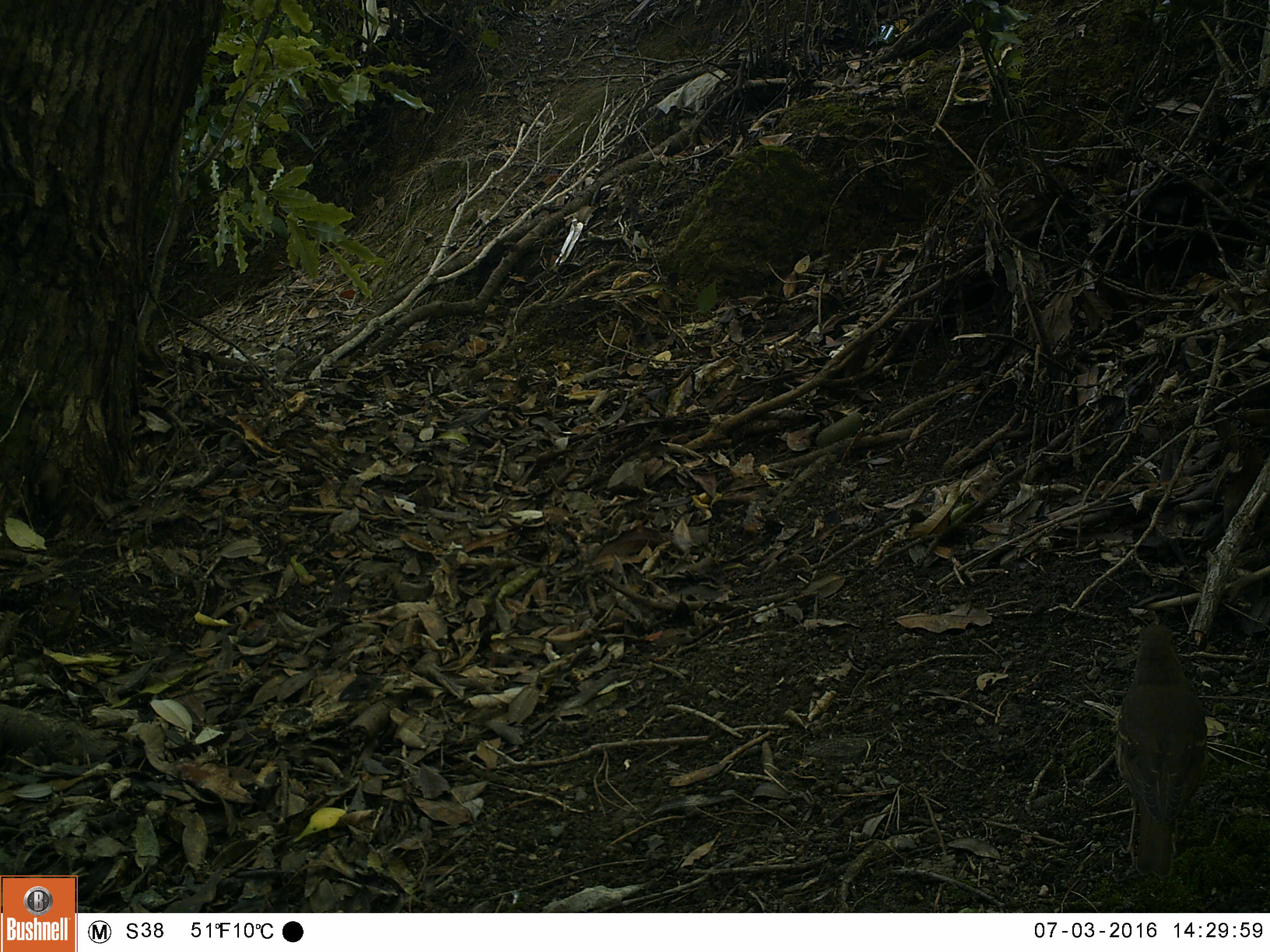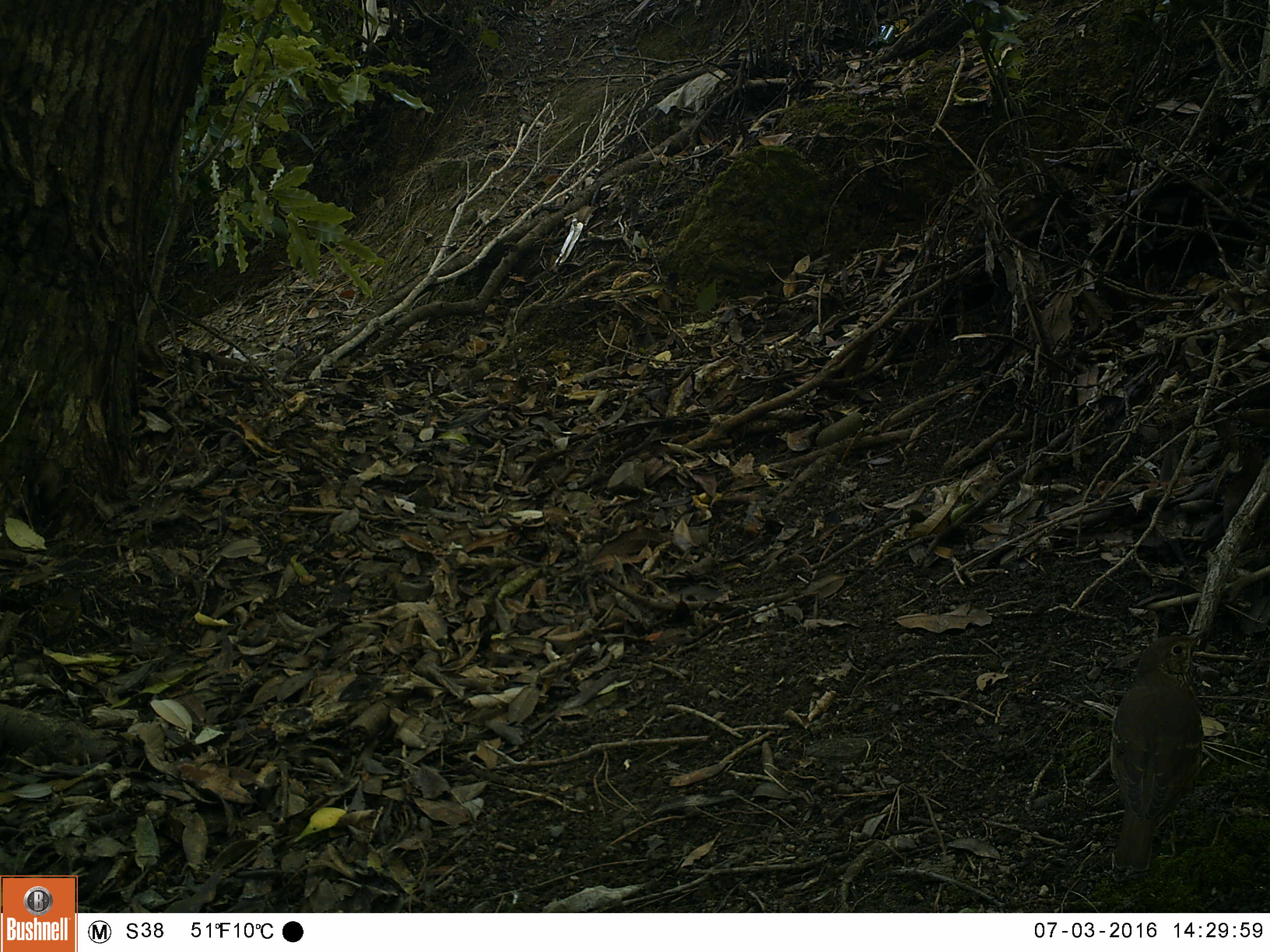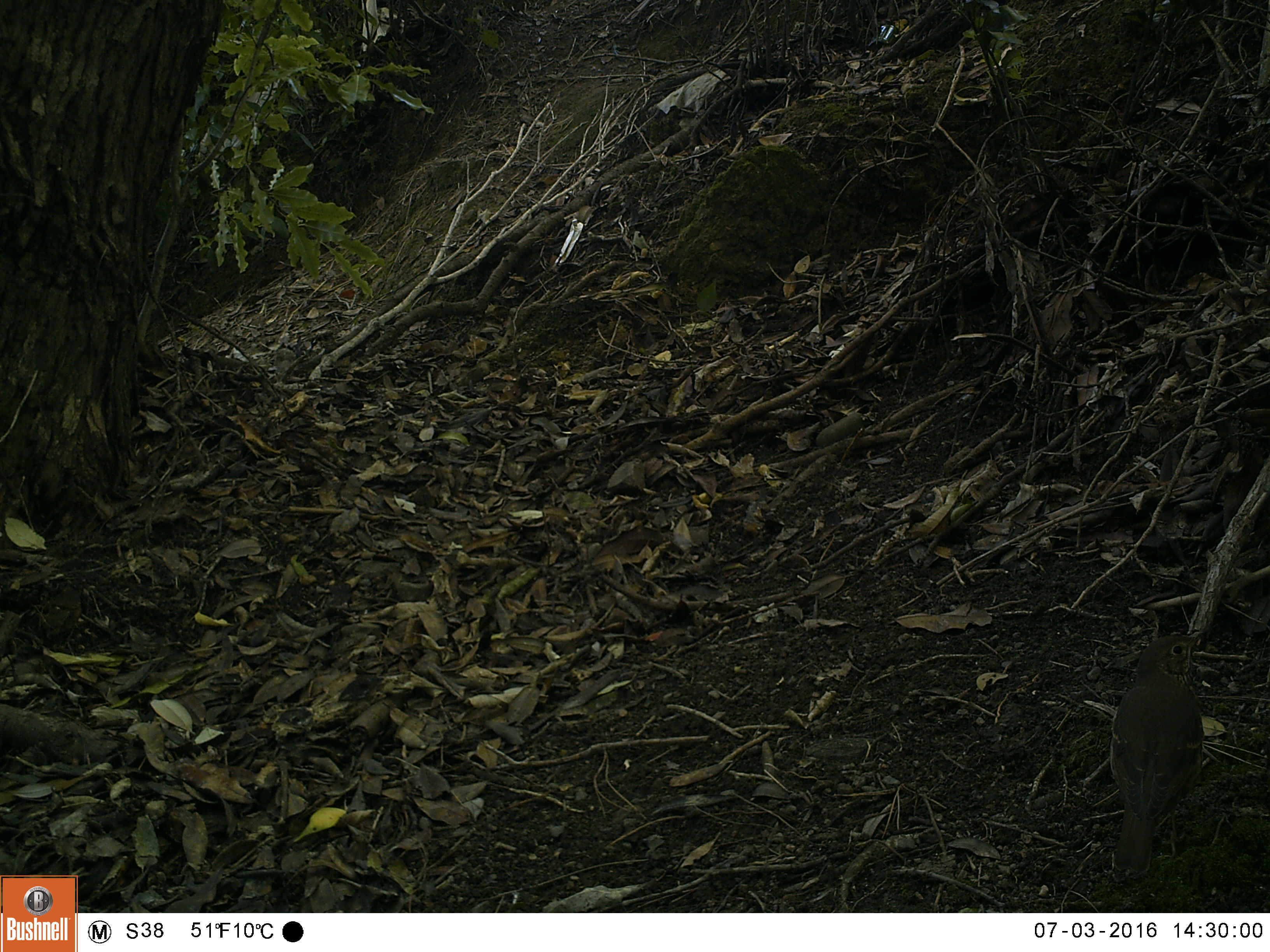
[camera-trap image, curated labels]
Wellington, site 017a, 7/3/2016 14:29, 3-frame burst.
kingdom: Animalia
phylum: Chordata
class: Aves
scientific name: Aves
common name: bird